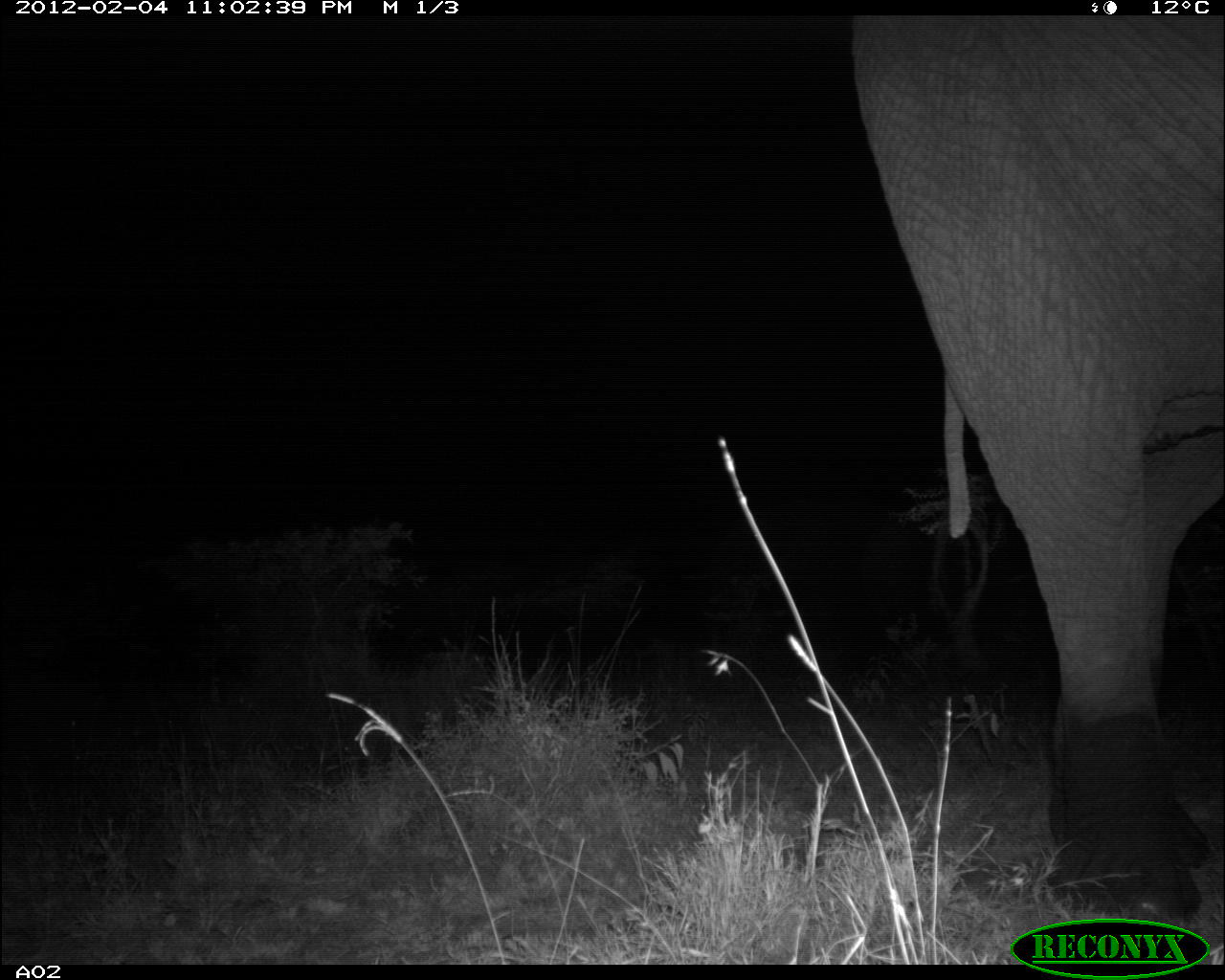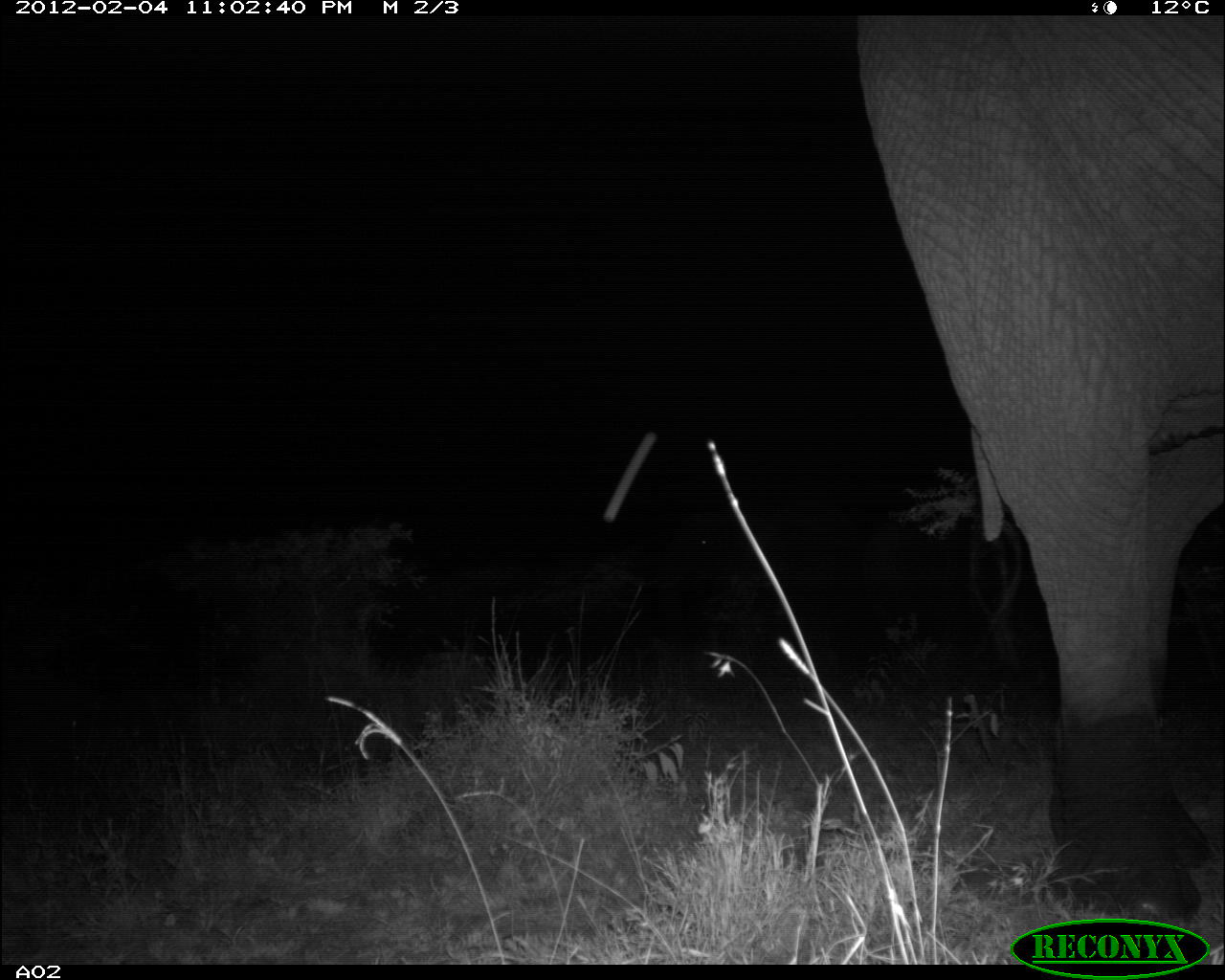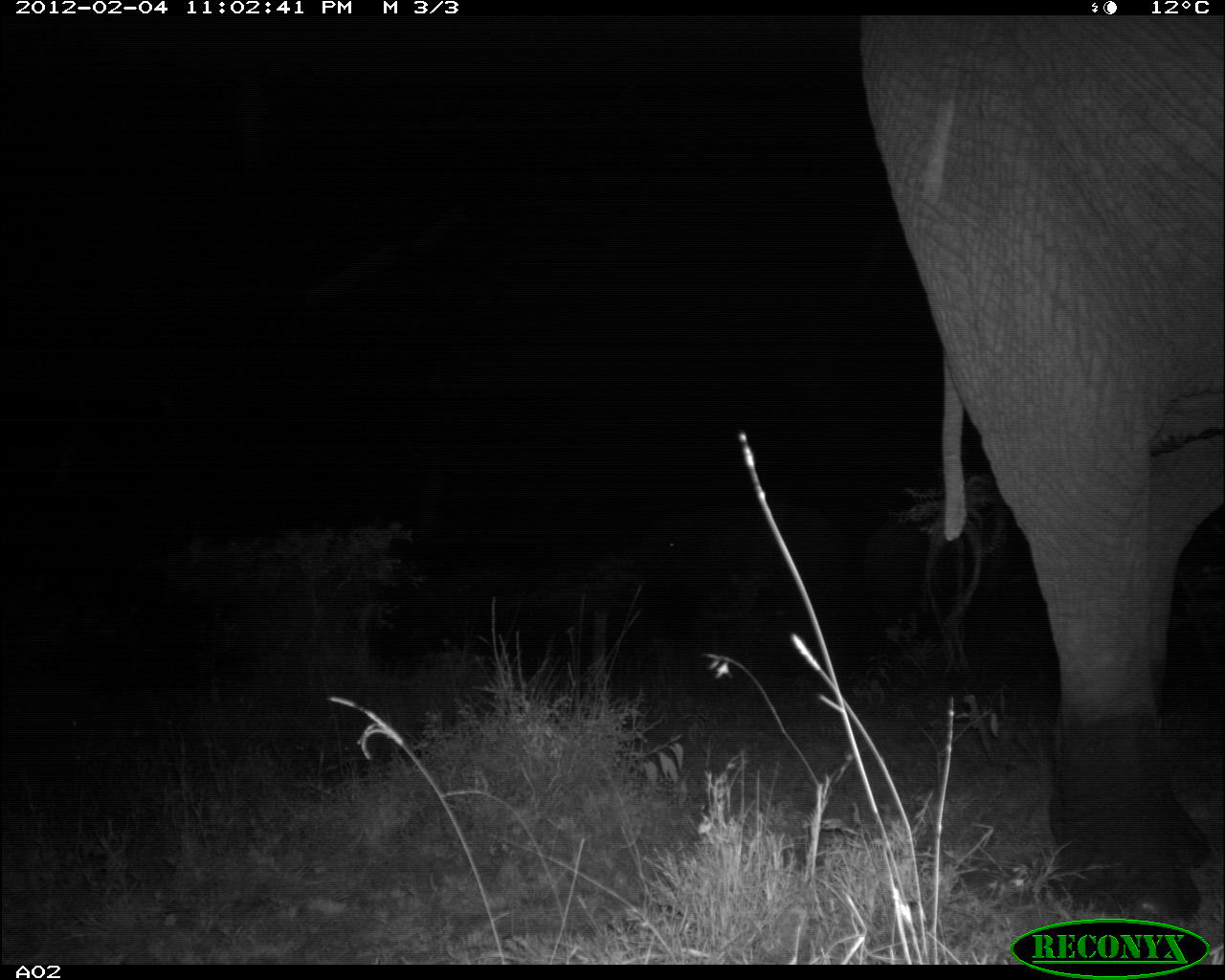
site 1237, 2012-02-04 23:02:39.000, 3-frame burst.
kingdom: Animalia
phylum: Chordata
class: Mammalia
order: Proboscidea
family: Elephantidae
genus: Loxodonta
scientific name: Loxodonta africana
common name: african bush elephant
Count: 1.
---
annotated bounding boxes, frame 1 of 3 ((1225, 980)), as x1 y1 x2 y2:
loxodonta africana: 853 15 1225 923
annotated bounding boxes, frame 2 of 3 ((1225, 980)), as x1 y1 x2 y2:
loxodonta africana: 841 15 1225 930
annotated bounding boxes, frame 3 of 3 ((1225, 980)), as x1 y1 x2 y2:
loxodonta africana: 858 13 1225 931